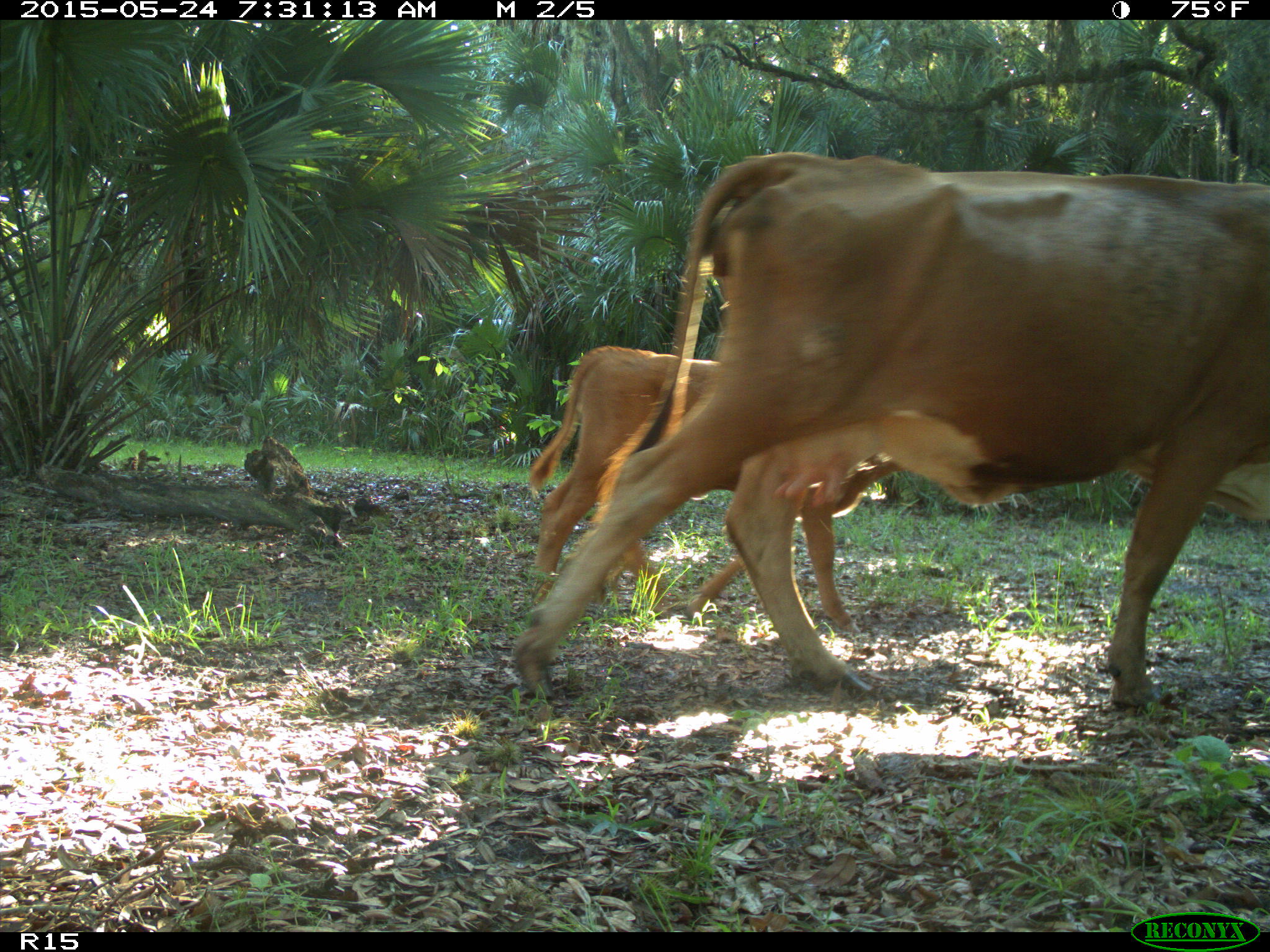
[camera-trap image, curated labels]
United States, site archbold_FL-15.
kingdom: Animalia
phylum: Chordata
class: Mammalia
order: Artiodactyla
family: Bovidae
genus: Bos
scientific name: Bos taurus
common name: domestic cow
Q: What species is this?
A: Bos taurus (domestic cow).